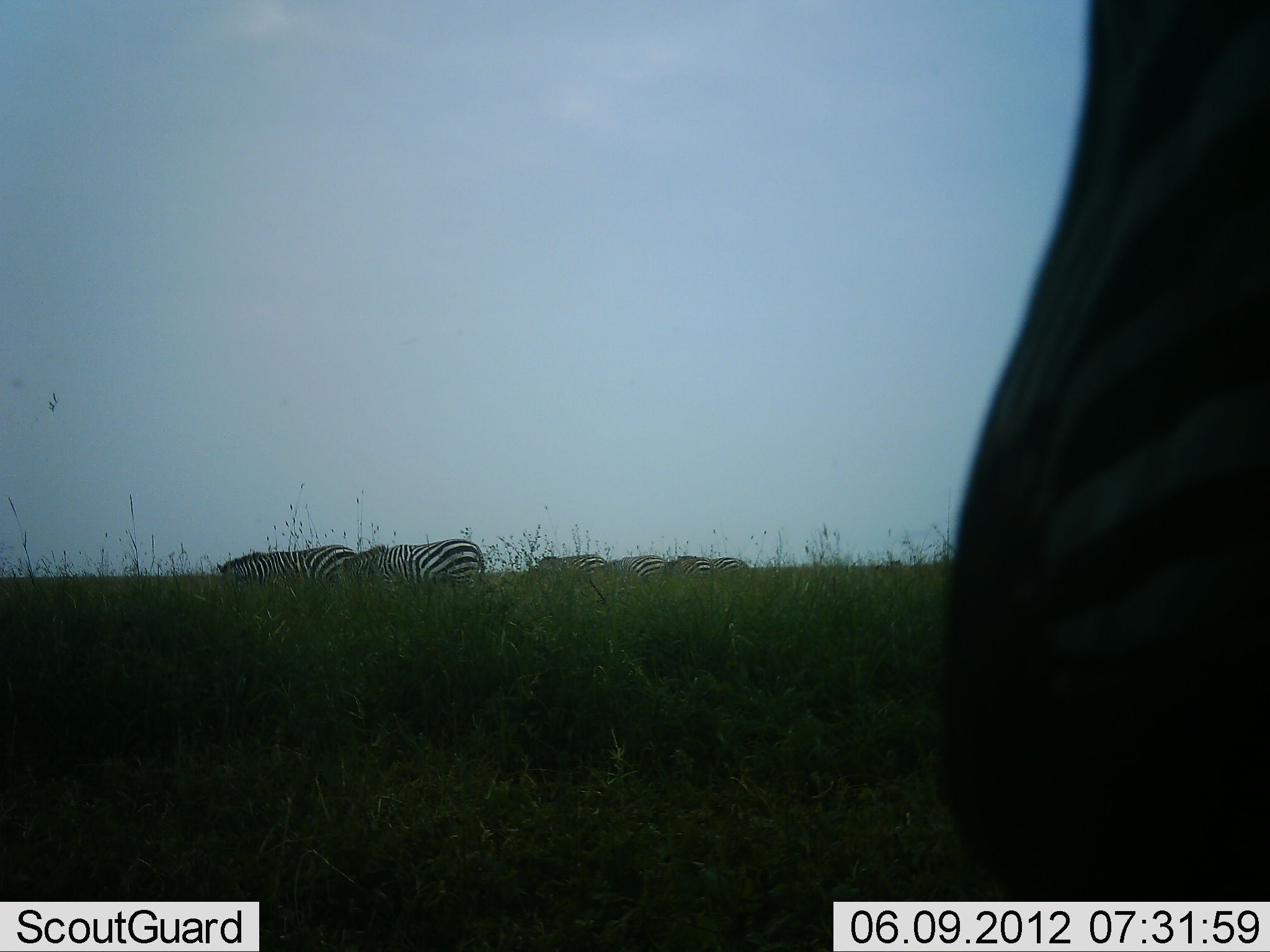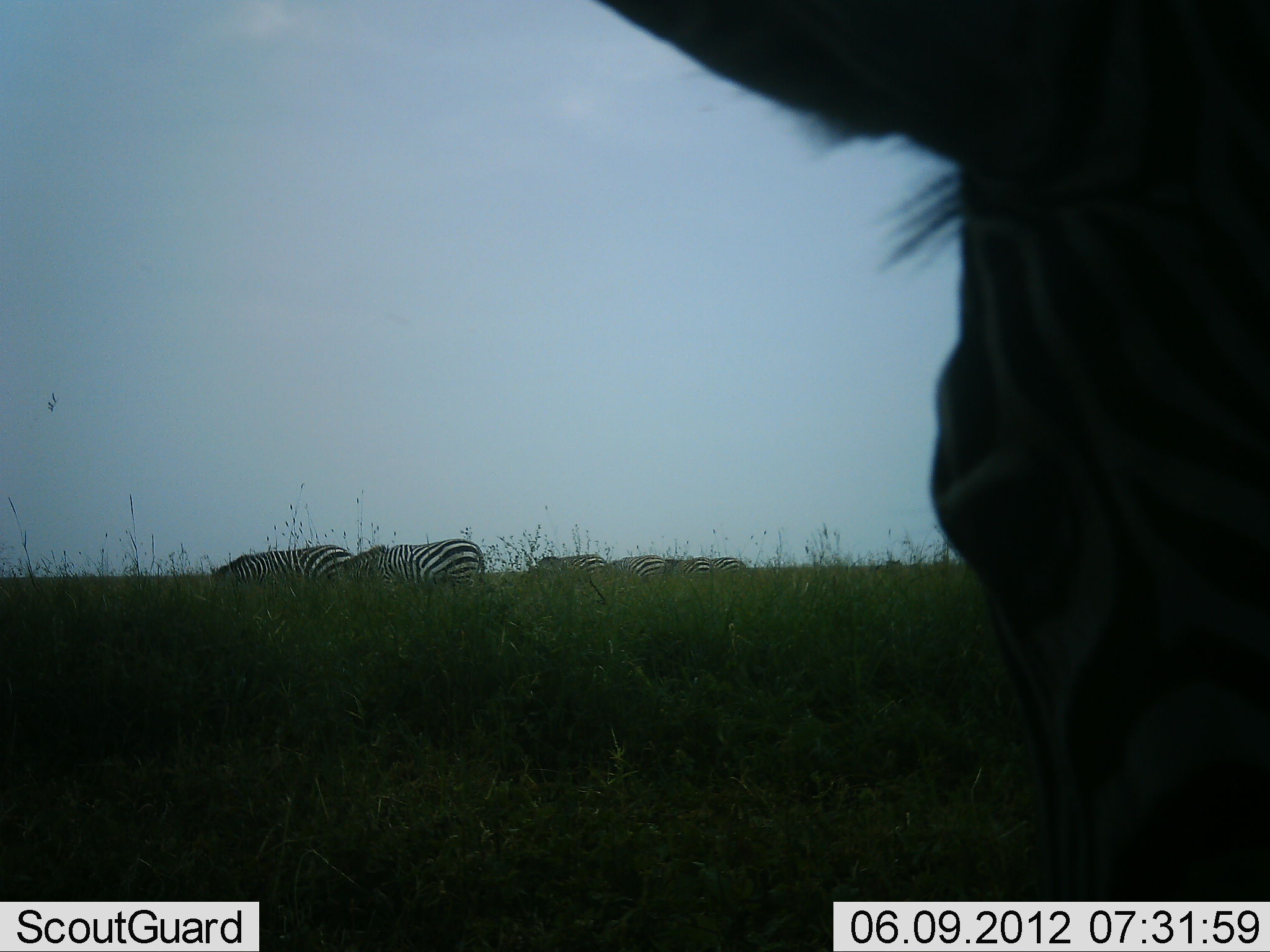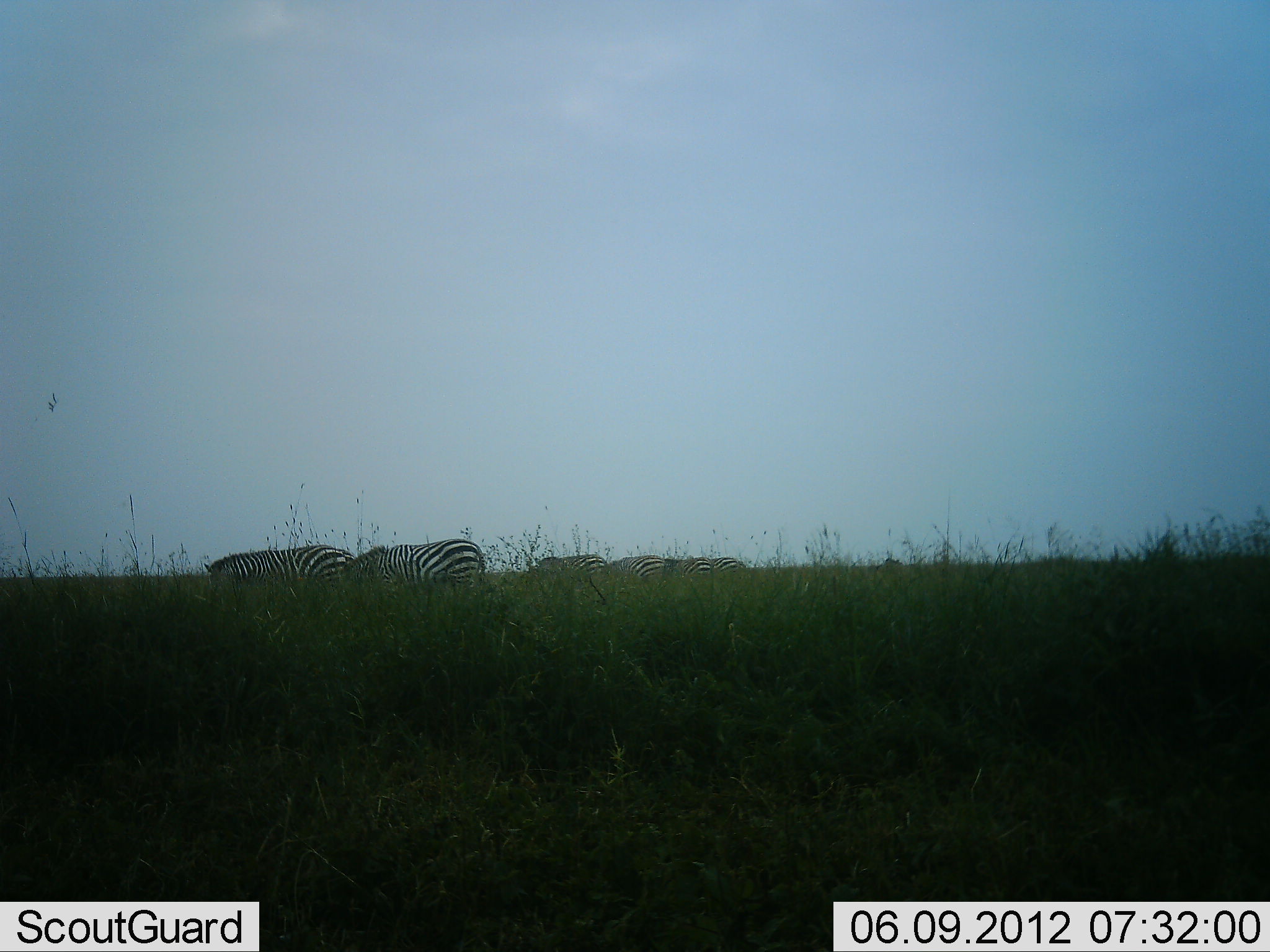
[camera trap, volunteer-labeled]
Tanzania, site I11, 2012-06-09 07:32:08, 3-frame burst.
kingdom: Animalia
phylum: Chordata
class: Mammalia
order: Perissodactyla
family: Equidae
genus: Equus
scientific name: Equus quagga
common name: plains zebra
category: zebra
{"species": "zebra (plains zebra) (Equus quagga)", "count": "7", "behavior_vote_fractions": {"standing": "55%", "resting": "0%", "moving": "27%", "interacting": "0%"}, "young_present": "0%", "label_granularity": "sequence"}